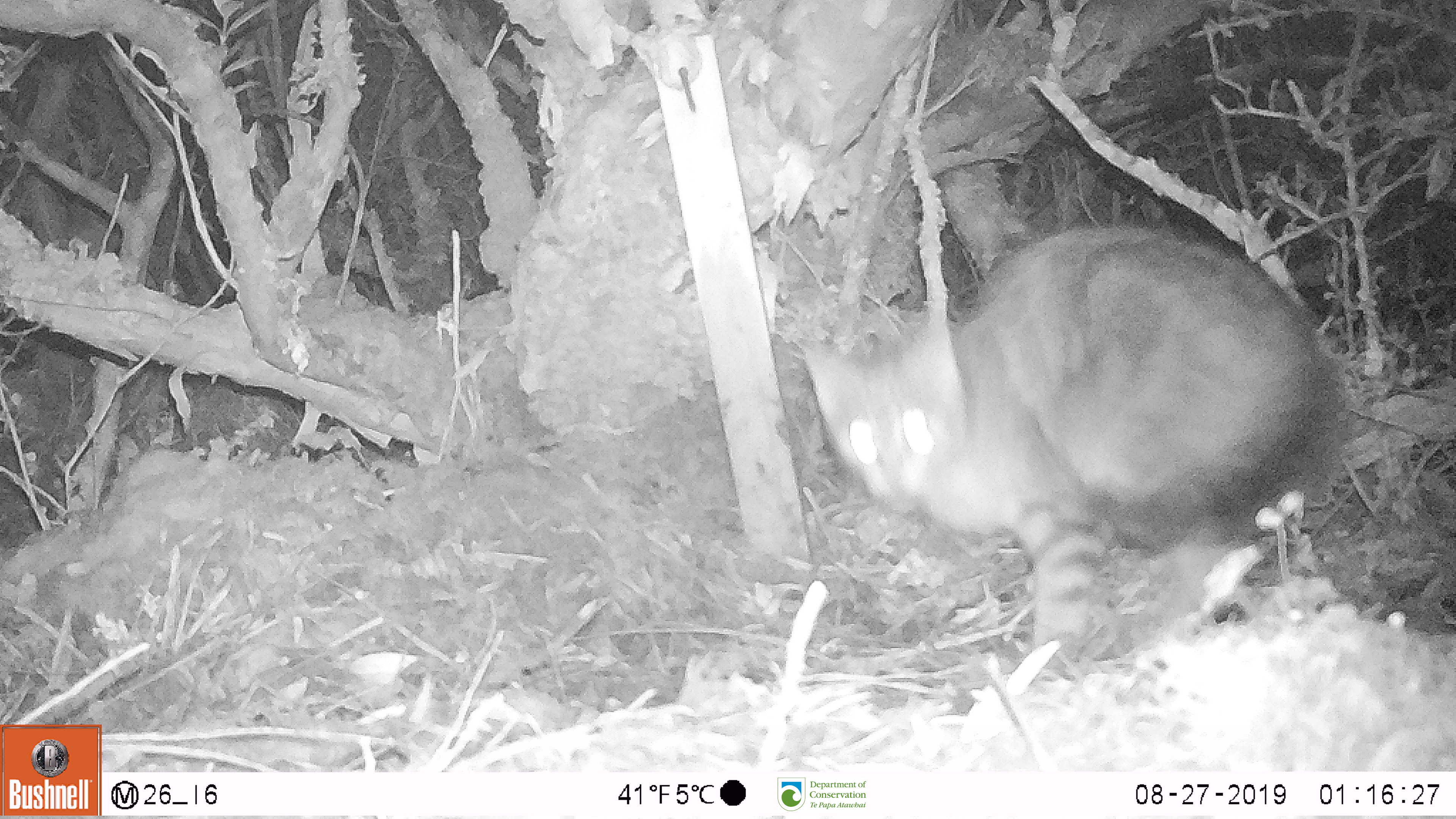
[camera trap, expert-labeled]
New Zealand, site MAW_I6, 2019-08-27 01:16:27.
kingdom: Animalia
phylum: Chordata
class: Mammalia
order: Carnivora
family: Felidae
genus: Felis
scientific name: Felis catus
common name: domestic cat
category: cat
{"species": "cat (domestic cat) (Felis catus)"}